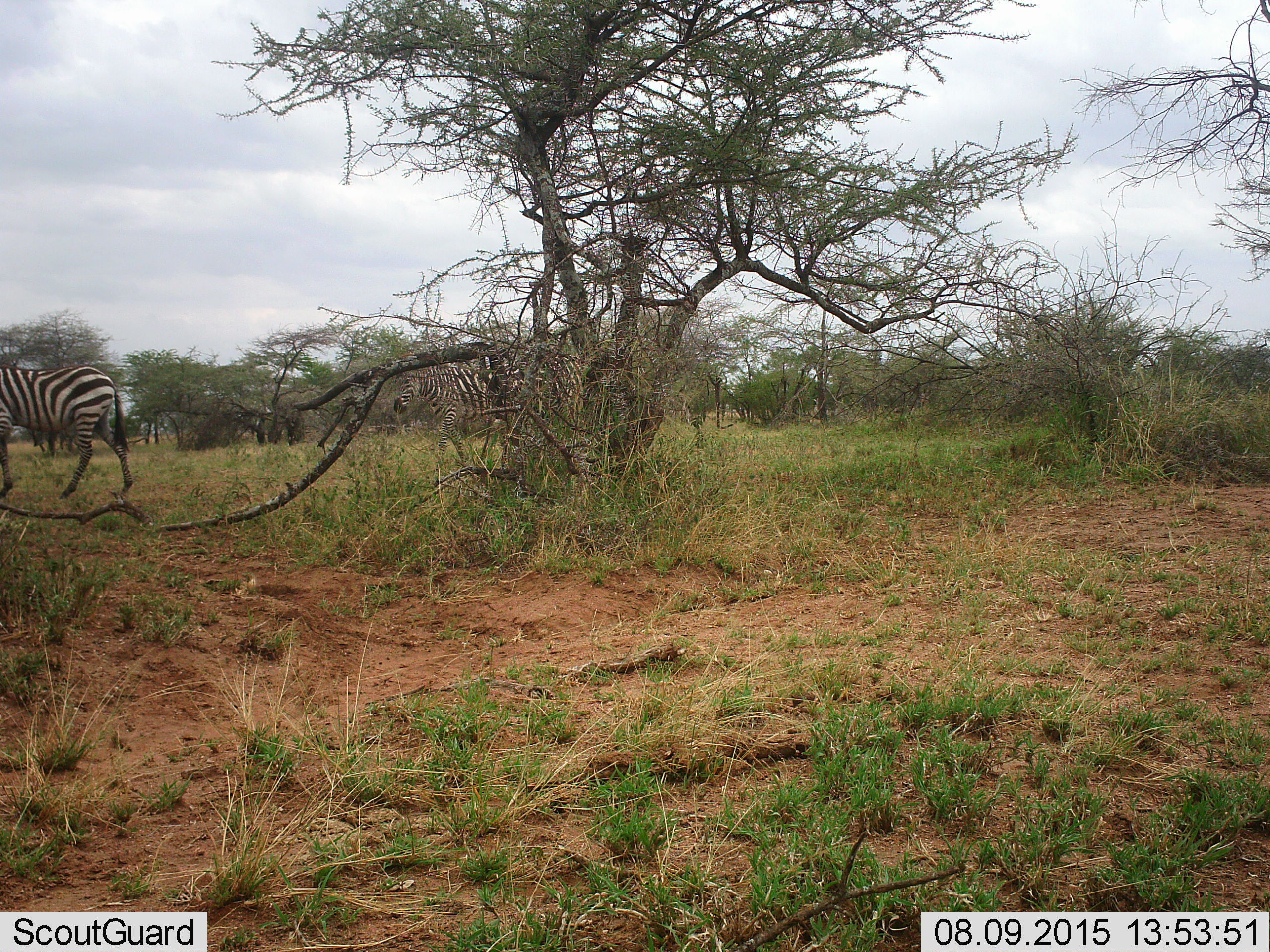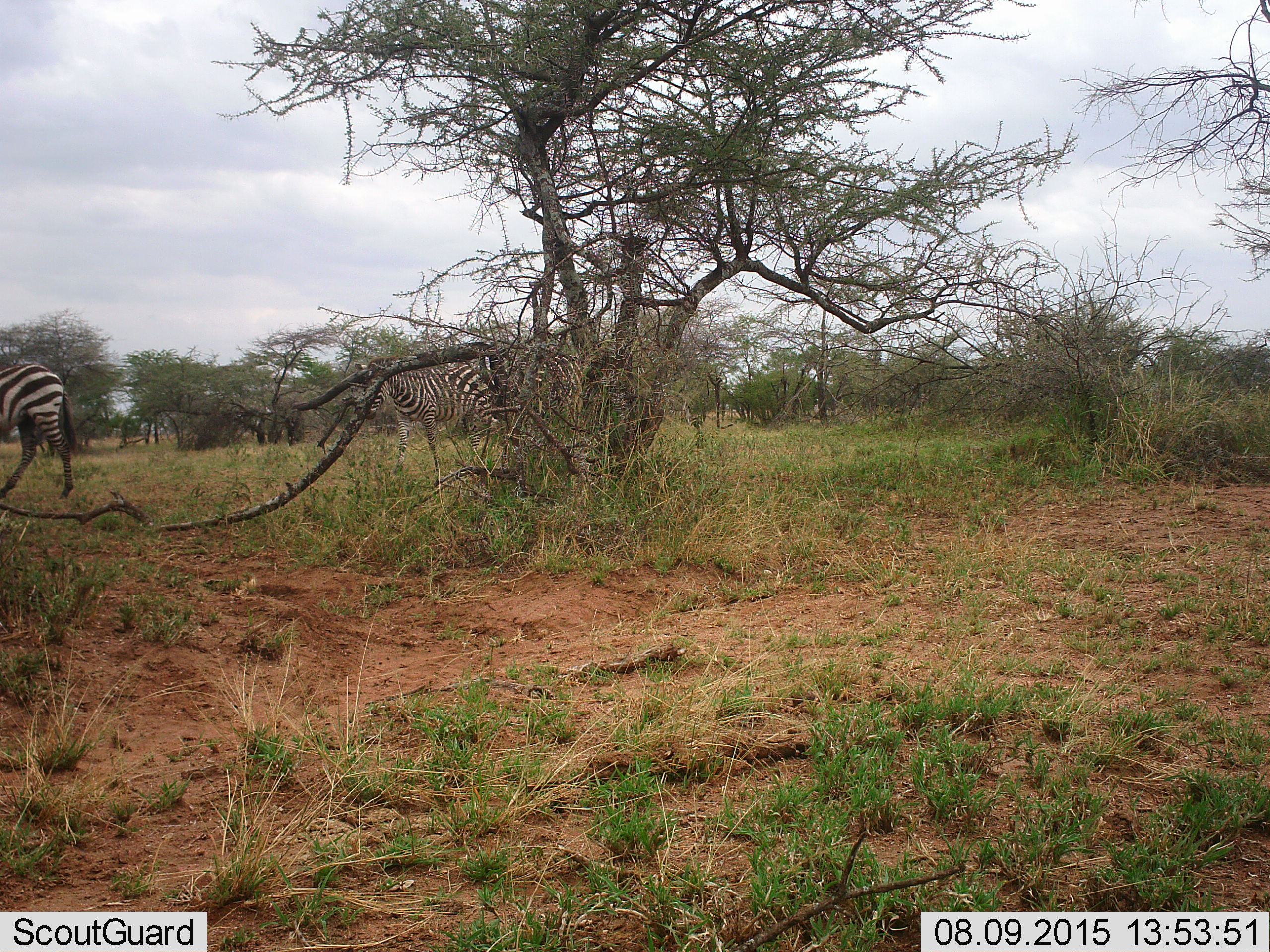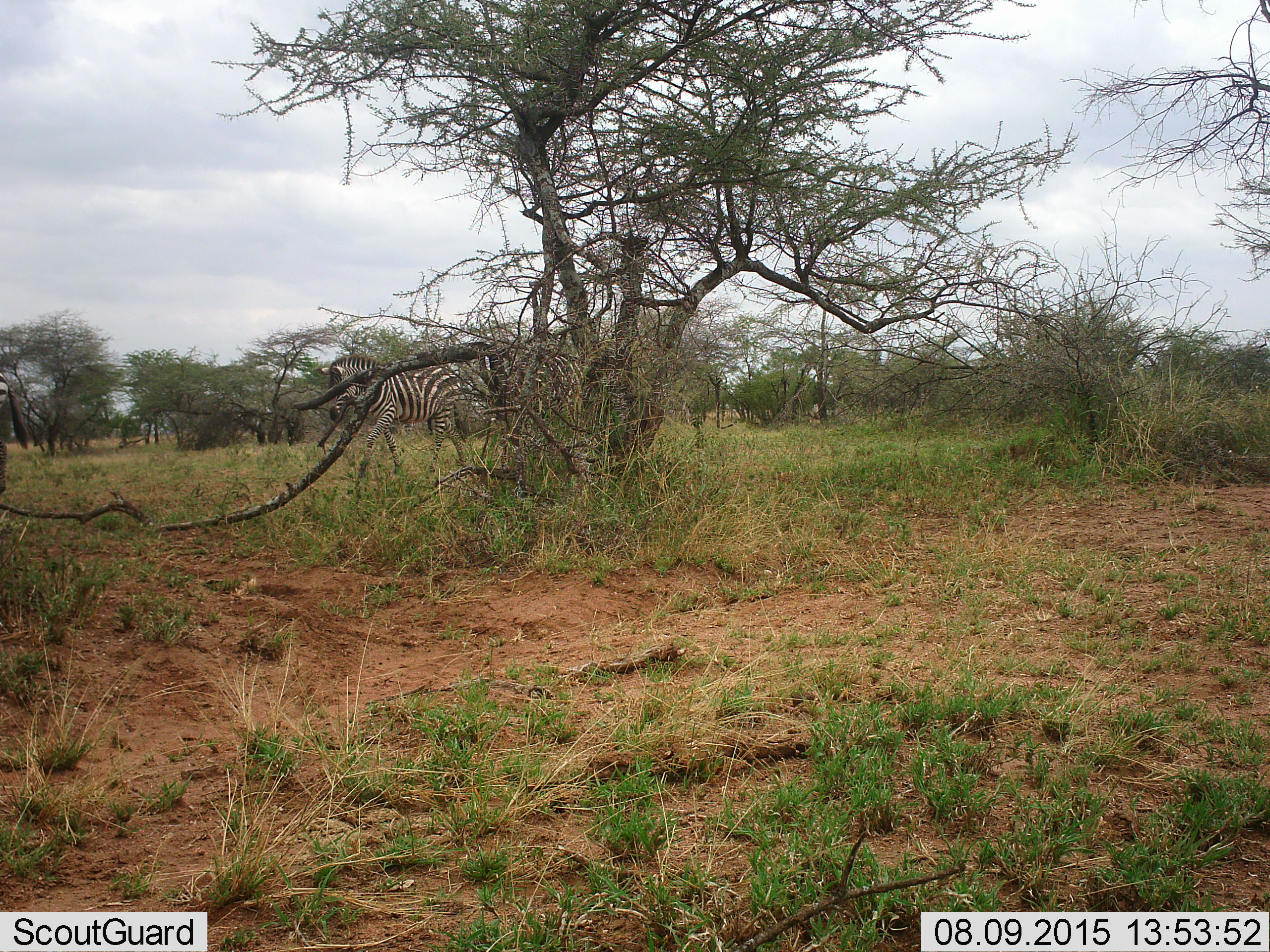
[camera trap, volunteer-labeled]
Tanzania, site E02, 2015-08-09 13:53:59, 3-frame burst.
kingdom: Animalia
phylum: Chordata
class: Mammalia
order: Perissodactyla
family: Equidae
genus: Equus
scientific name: Equus quagga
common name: plains zebra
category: zebra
Zebra (plains zebra) (Equus quagga), count 3. Behavior (volunteer vote fractions): standing 16%, resting 0%, moving 95%, interacting 0%. Young present (vote fraction): 11%. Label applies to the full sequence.